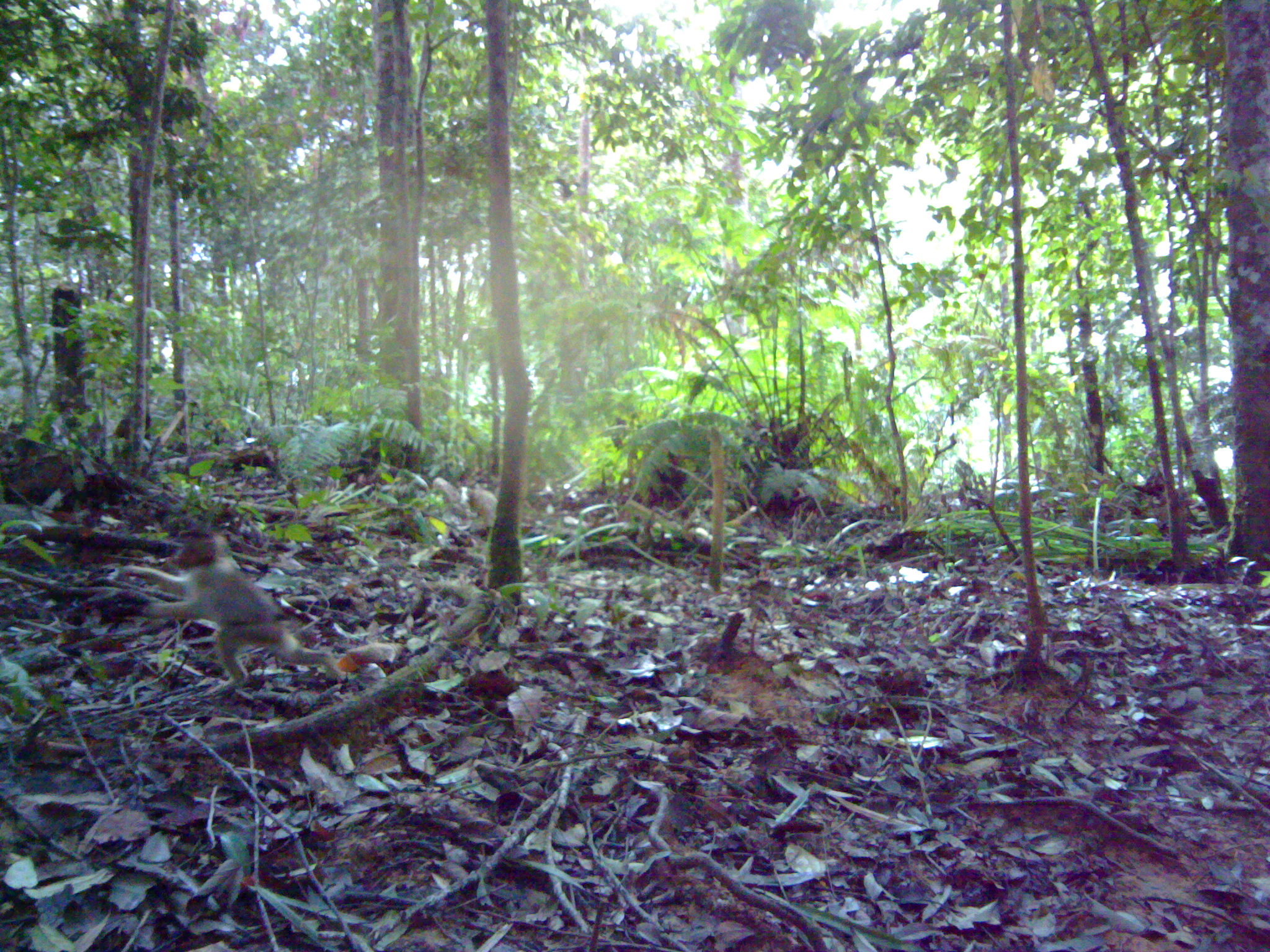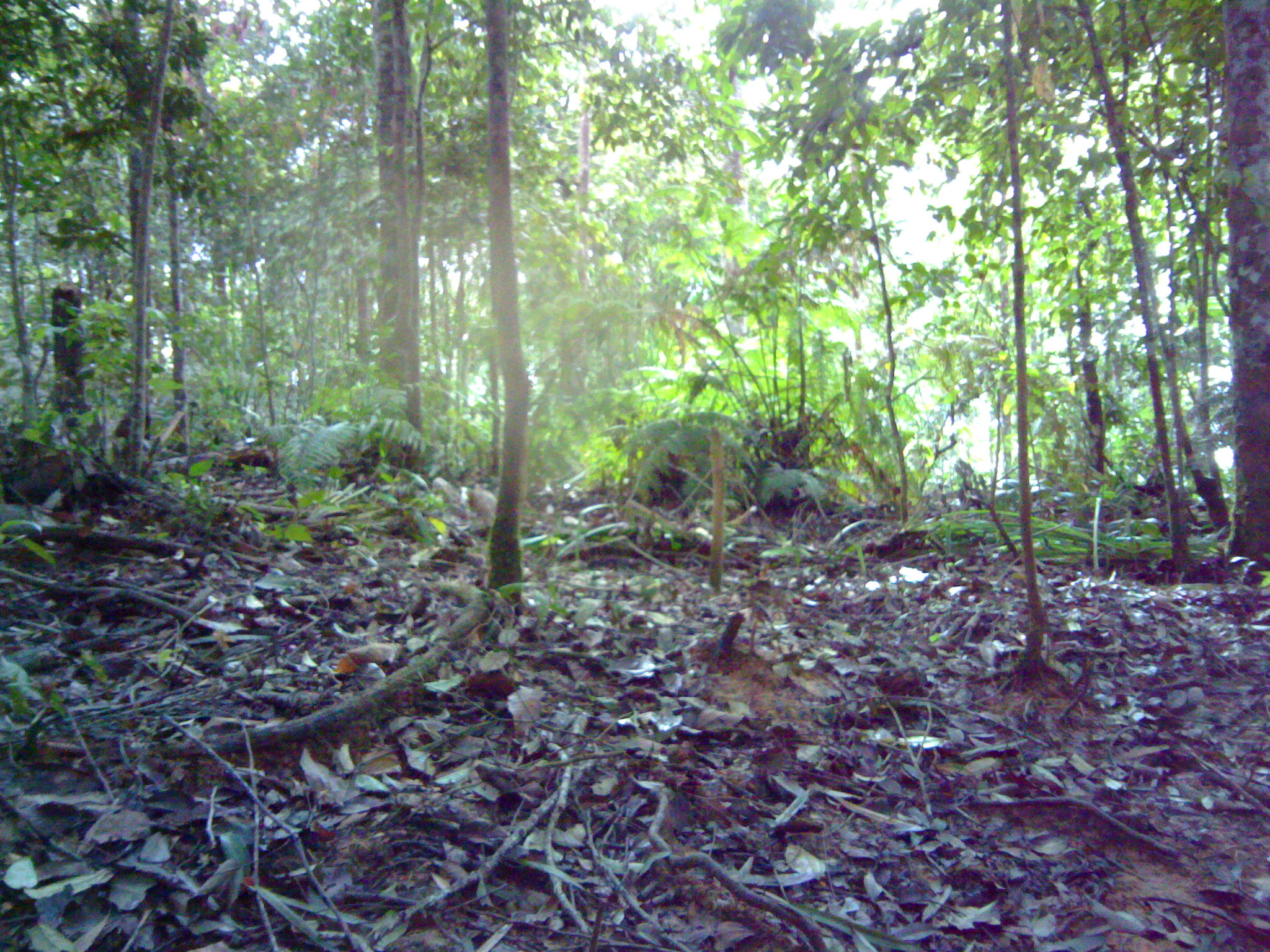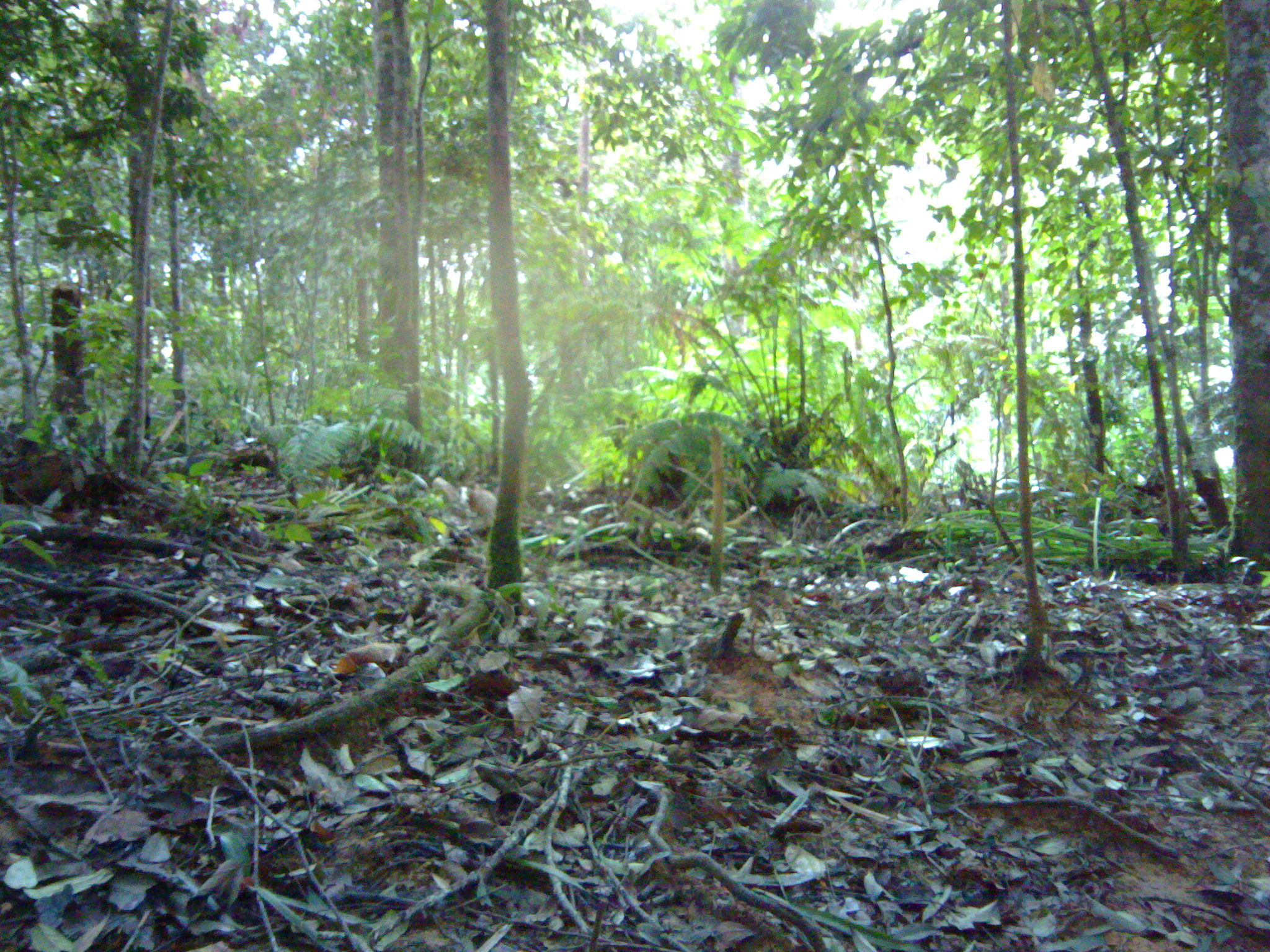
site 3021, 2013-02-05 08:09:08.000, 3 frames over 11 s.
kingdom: Animalia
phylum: Chordata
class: Mammalia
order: Primates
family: Cercopithecidae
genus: Macaca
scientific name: Macaca nemestrina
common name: southern pig-tailed macaque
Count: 1.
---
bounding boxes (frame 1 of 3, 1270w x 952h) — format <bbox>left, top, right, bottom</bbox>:
macaca nemestrina: <bbox>122, 528, 348, 689</bbox>